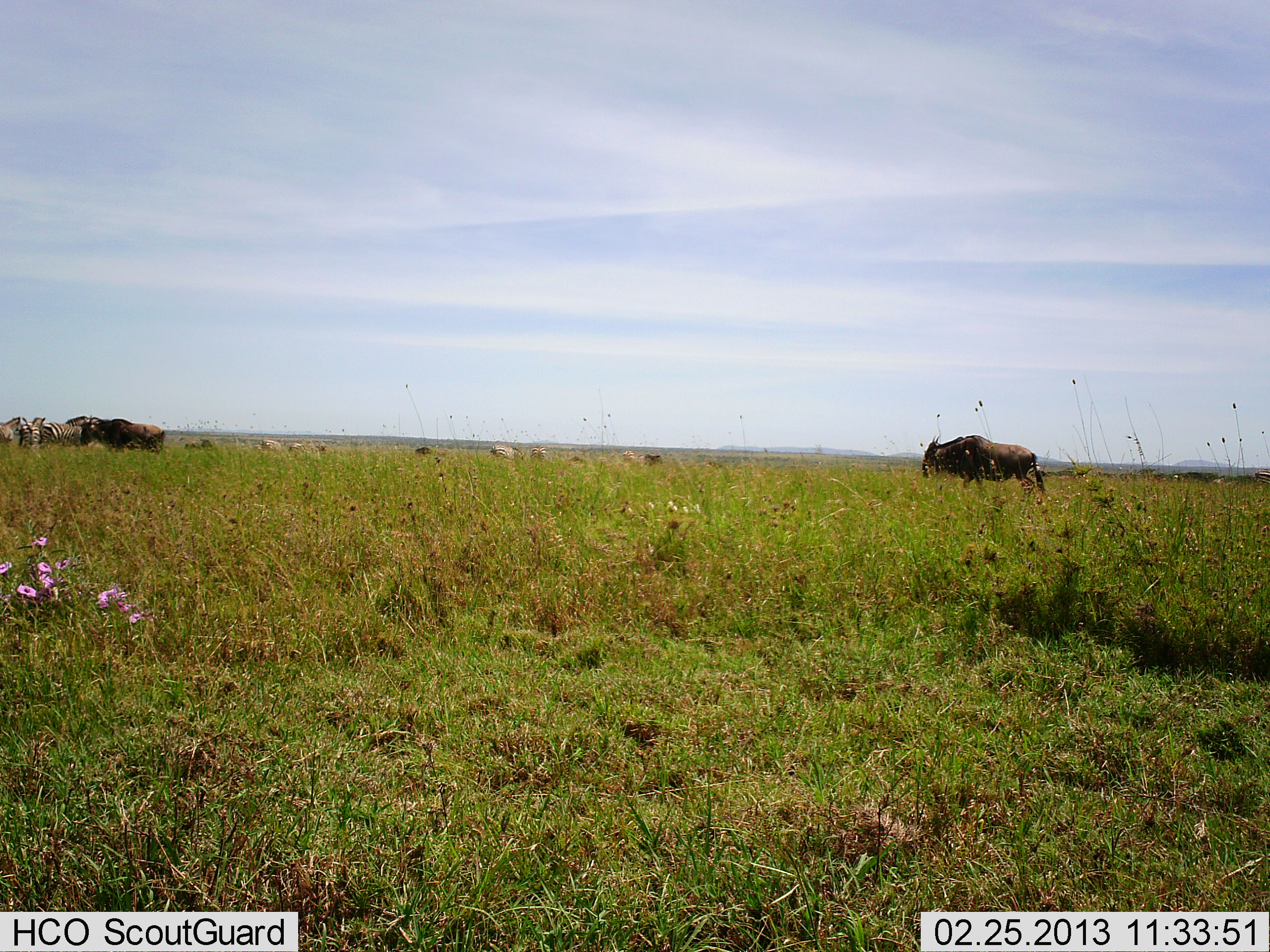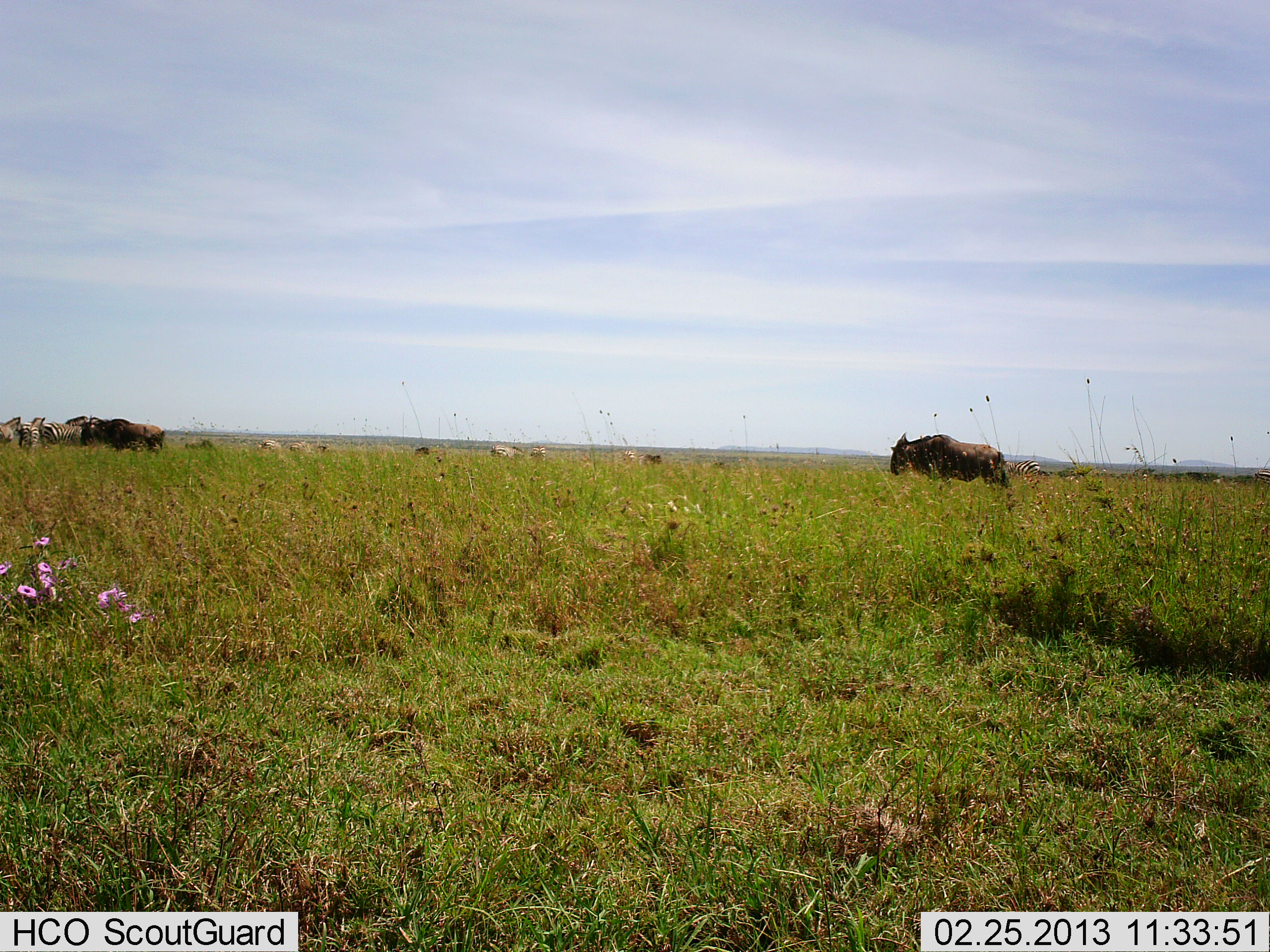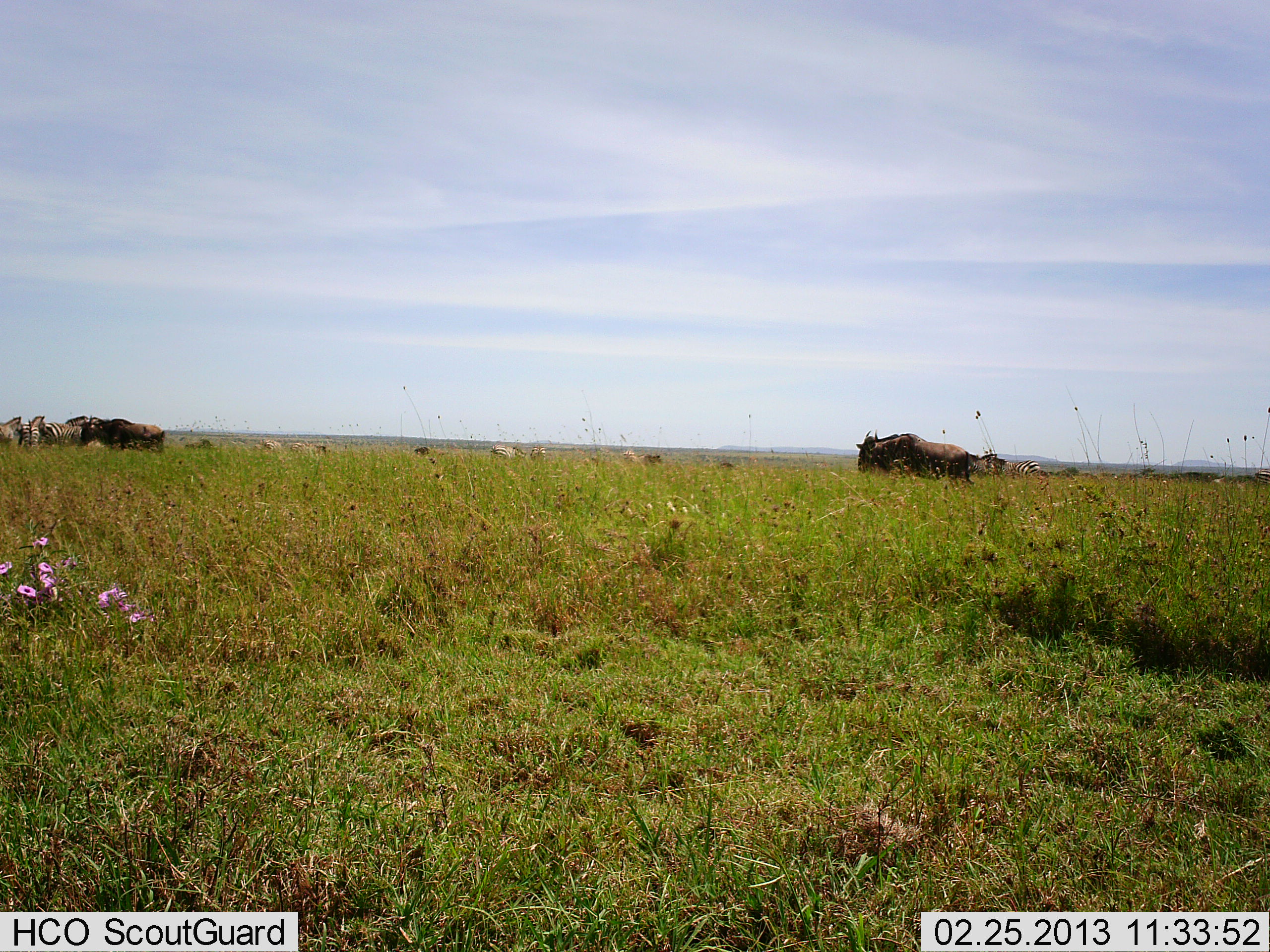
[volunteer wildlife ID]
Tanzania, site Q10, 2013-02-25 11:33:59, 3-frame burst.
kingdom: Animalia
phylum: Chordata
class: Mammalia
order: Artiodactyla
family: Bovidae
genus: Connochaetes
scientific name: Connochaetes taurinus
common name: blue wildebeest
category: wildebeest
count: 2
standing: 49%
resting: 0%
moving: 84%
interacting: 0%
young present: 0%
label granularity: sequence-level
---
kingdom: Animalia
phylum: Chordata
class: Mammalia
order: Perissodactyla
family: Equidae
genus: Equus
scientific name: Equus quagga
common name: plains zebra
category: zebra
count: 4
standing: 96%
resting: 0%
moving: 13%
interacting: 0%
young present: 0%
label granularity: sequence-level